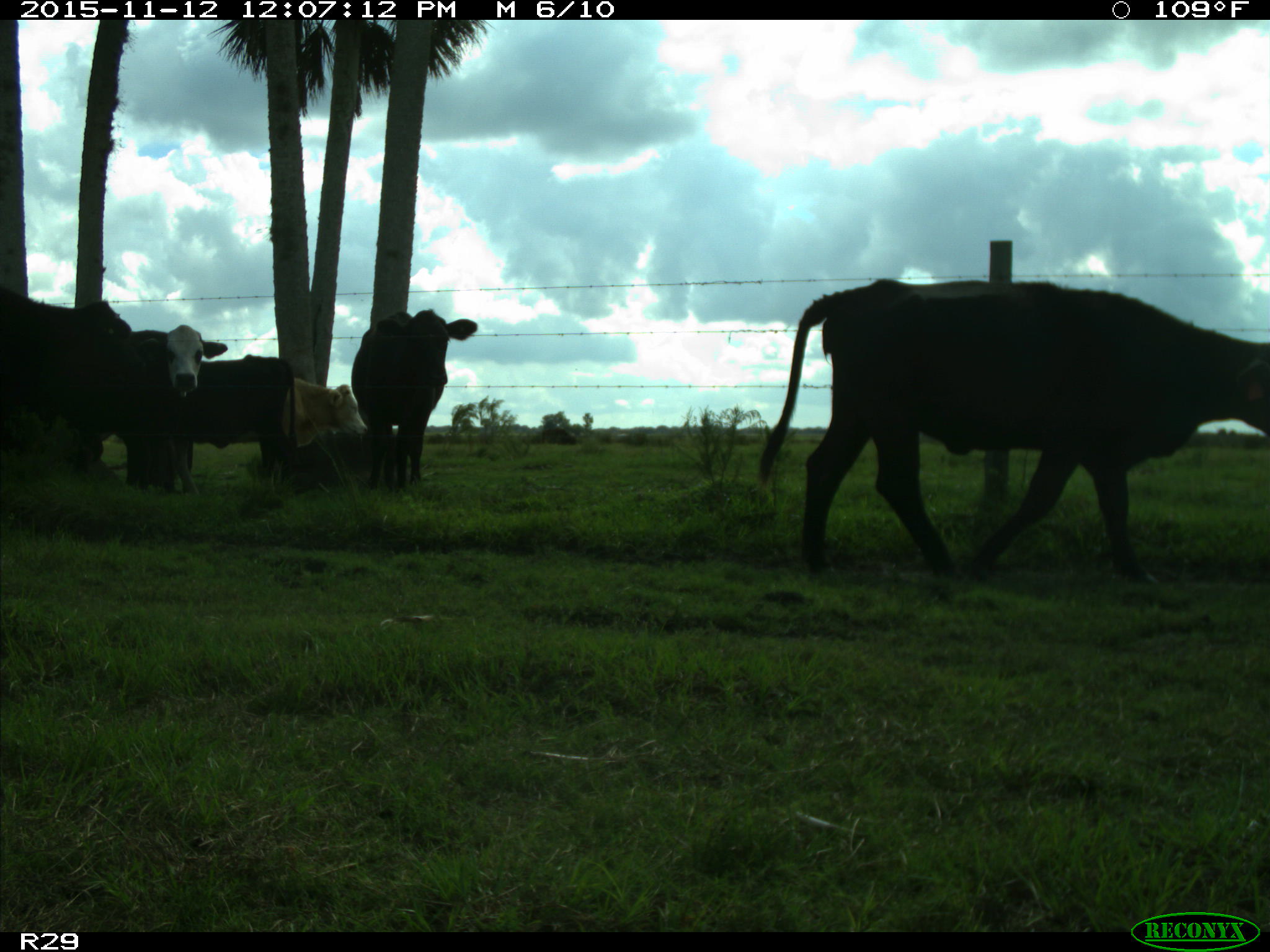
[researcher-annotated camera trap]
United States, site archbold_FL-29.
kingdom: Animalia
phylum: Chordata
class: Mammalia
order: Artiodactyla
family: Bovidae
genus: Bos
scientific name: Bos taurus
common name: domestic cow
Bos taurus (domestic cow).